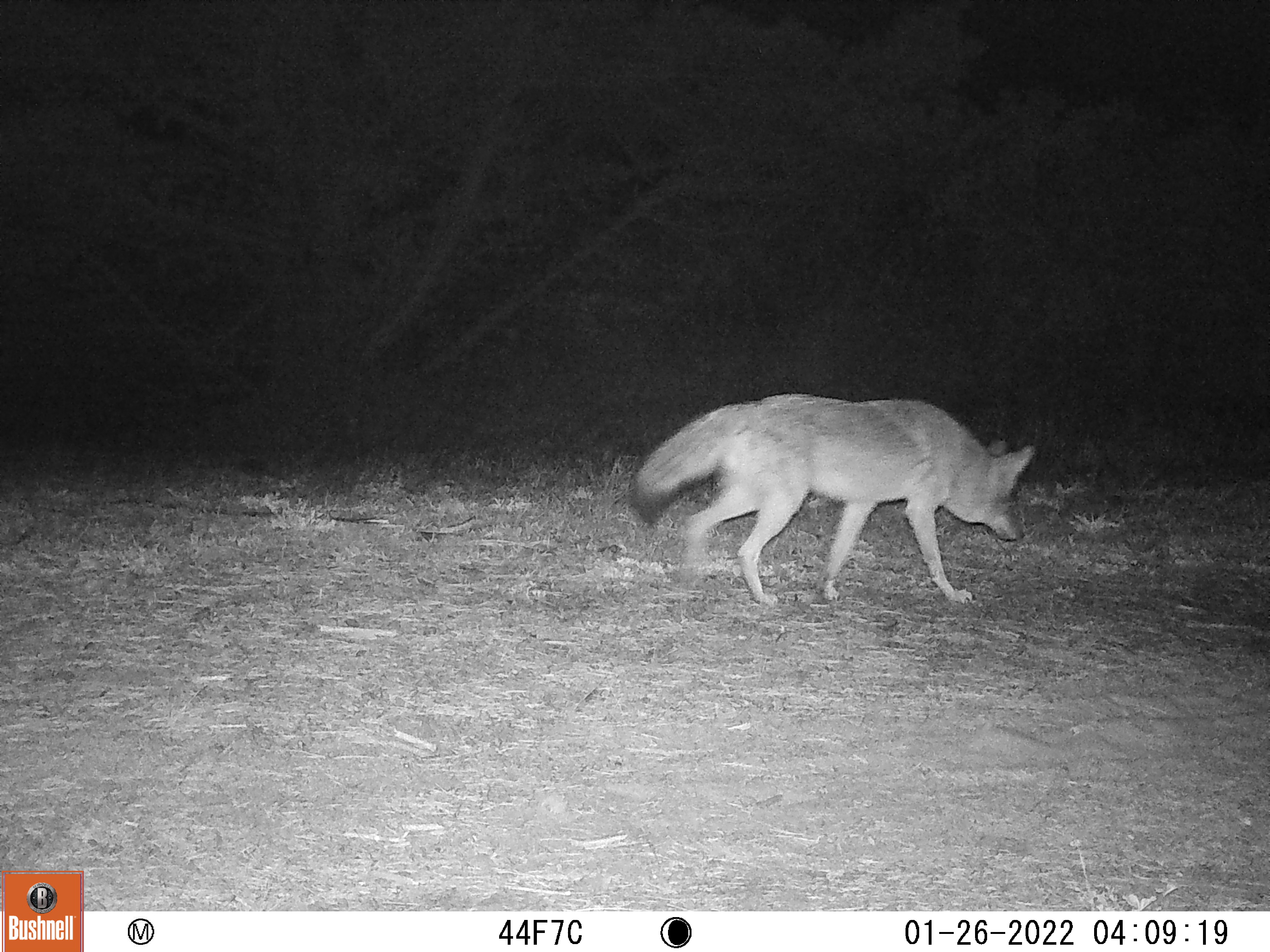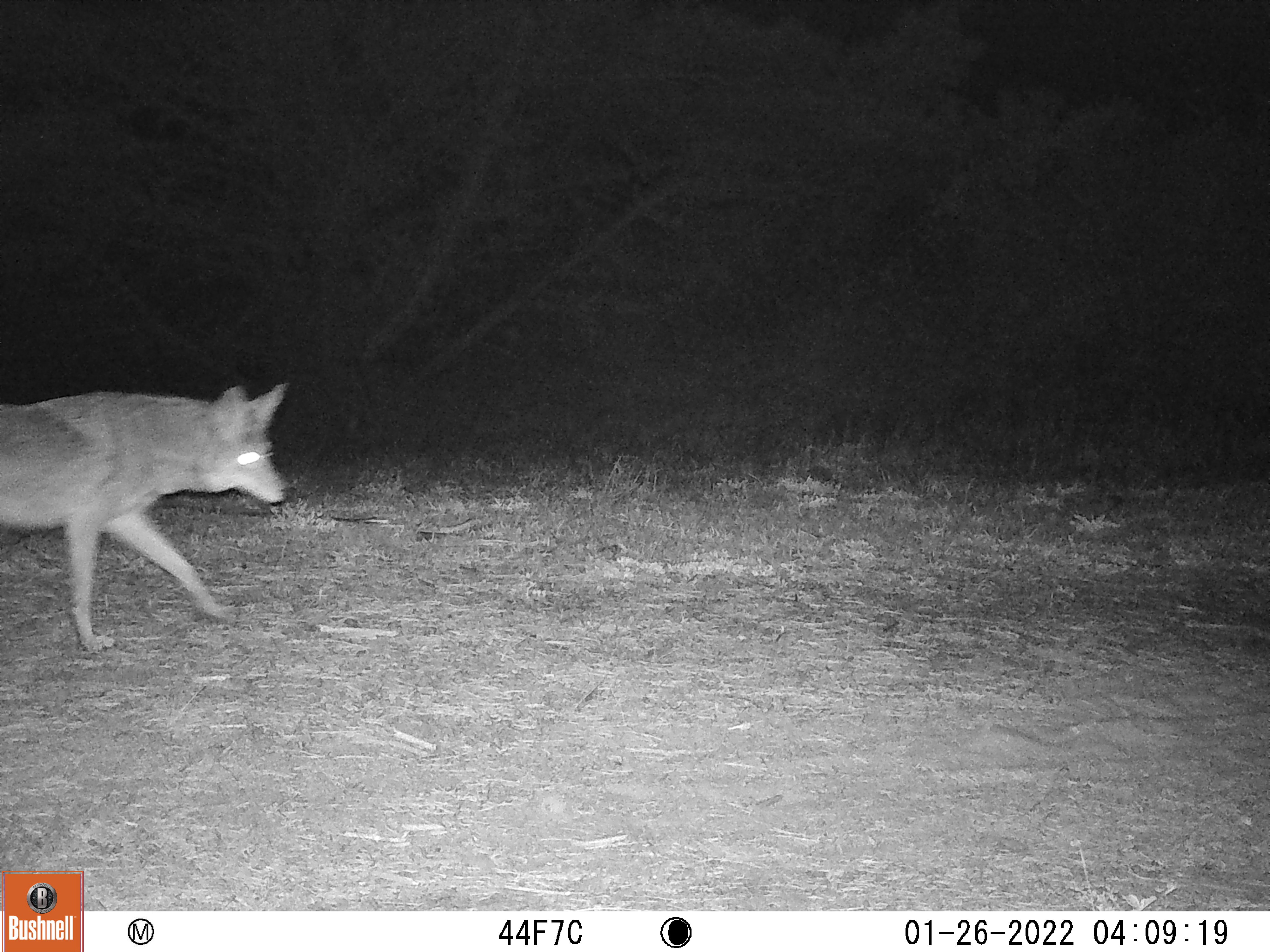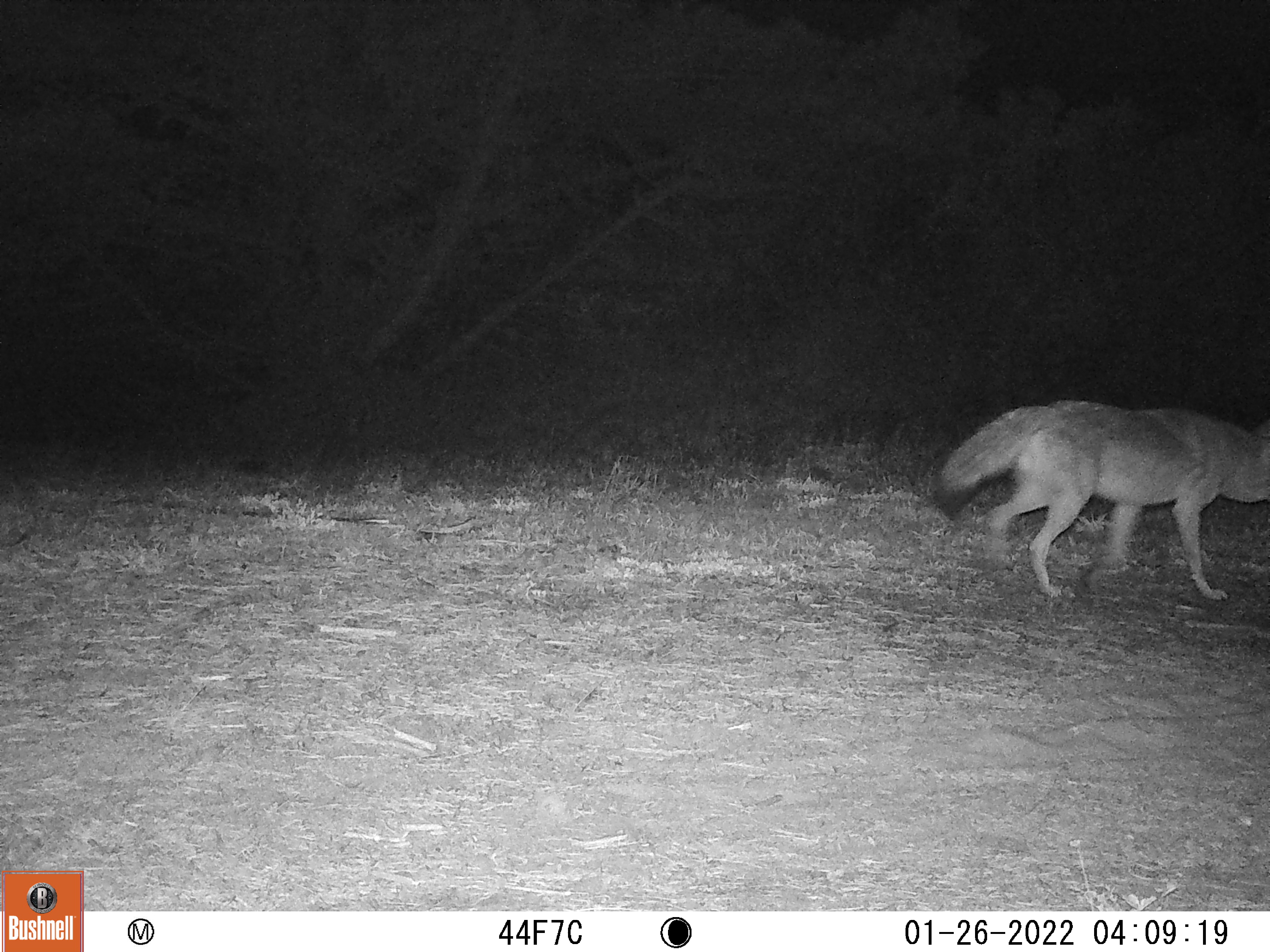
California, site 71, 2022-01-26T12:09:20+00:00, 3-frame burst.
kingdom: Animalia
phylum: Chordata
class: Mammalia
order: Carnivora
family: Canidae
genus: Canis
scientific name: Canis latrans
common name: coyote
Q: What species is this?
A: Coyote (Canis latrans).